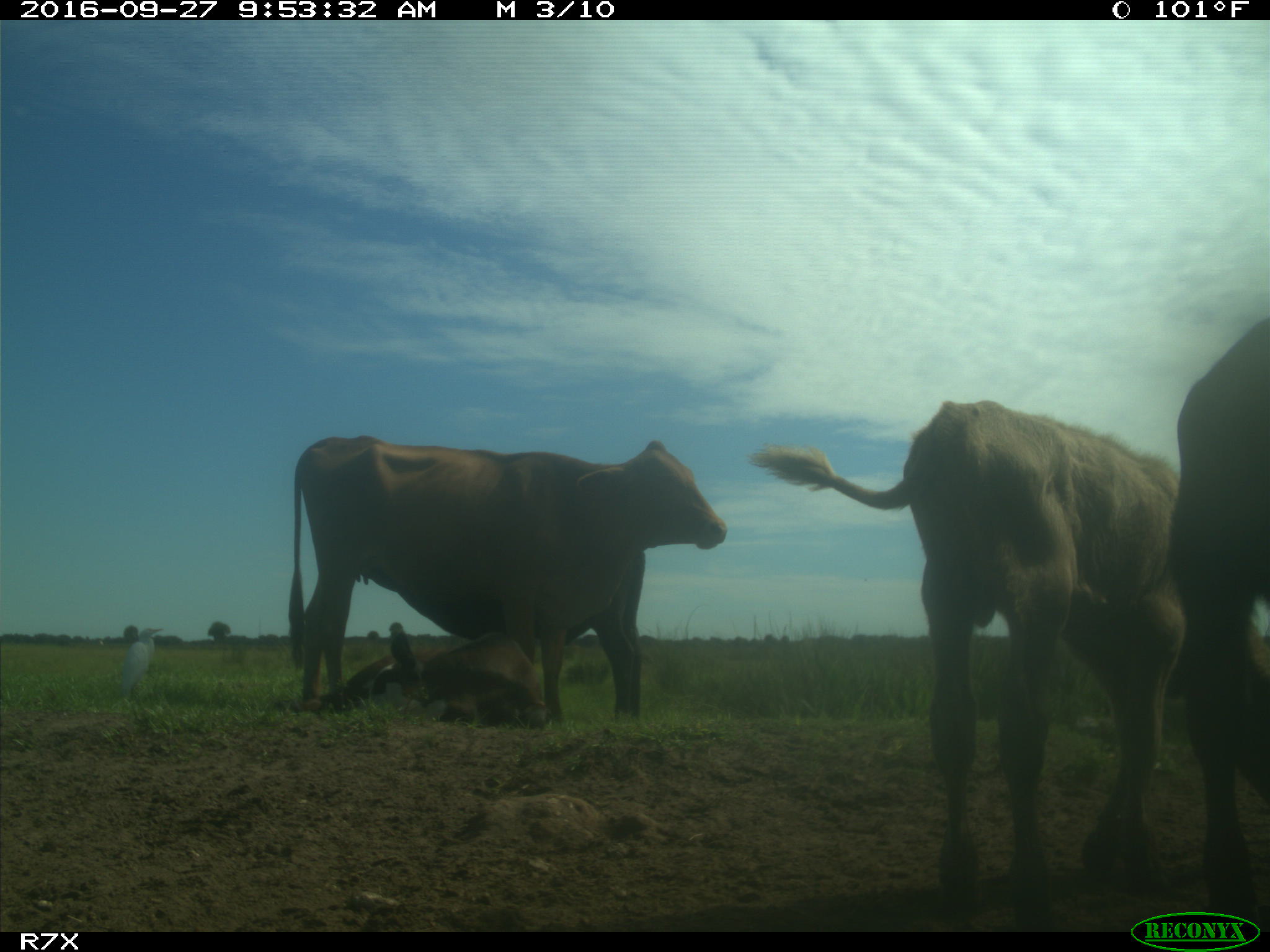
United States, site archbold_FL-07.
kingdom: Animalia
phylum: Chordata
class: Mammalia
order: Artiodactyla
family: Bovidae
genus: Bos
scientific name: Bos taurus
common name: domestic cow